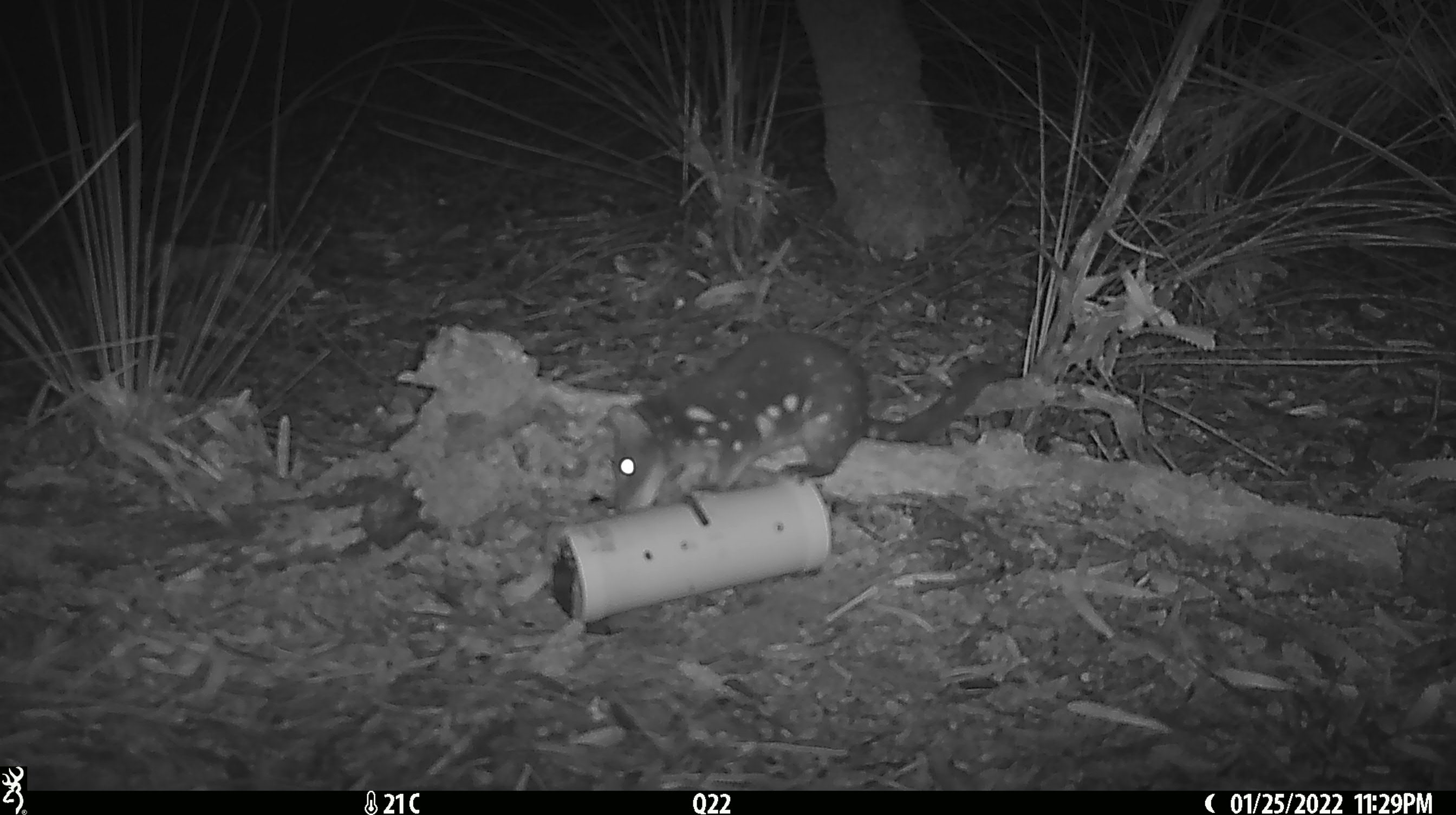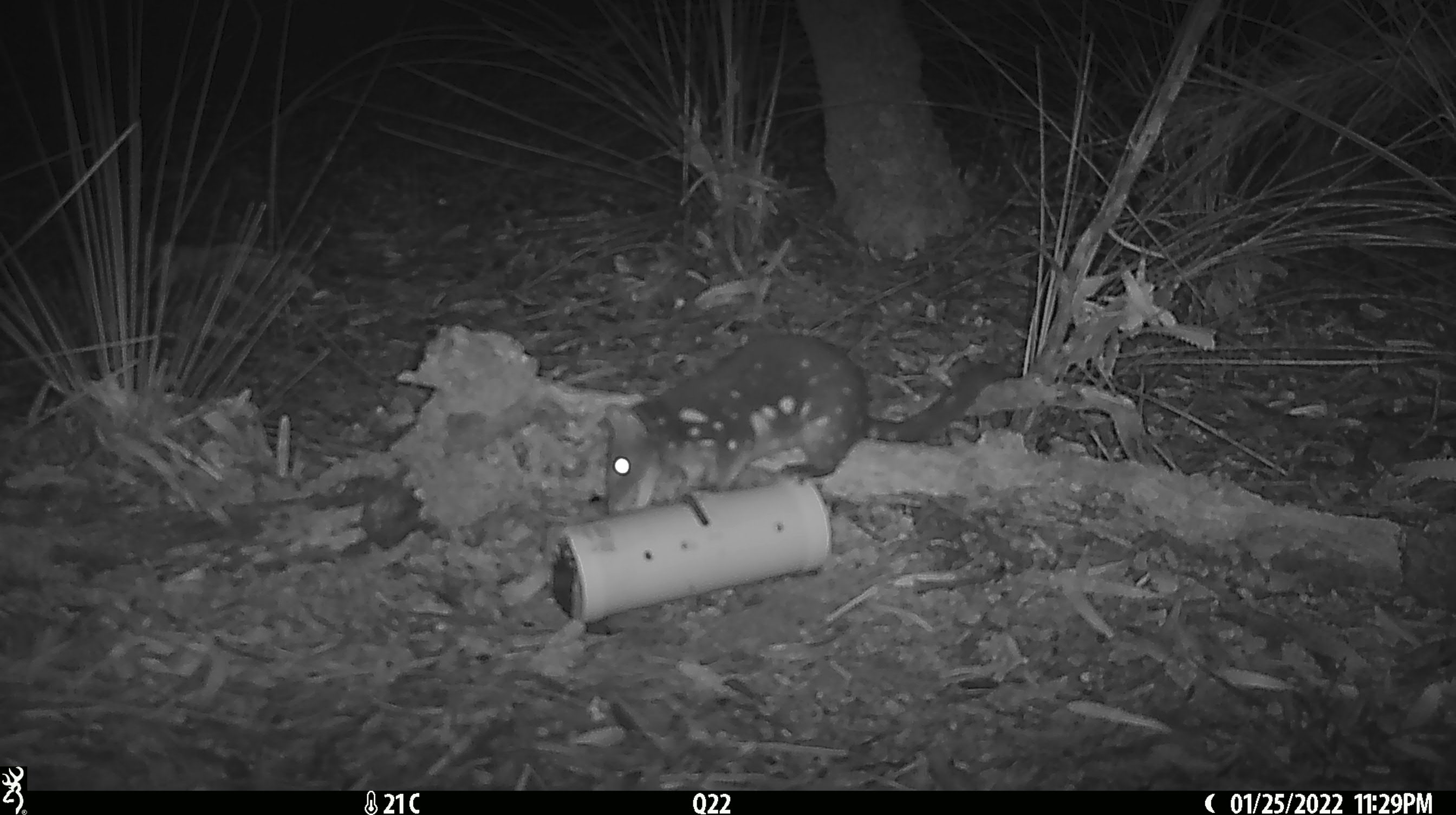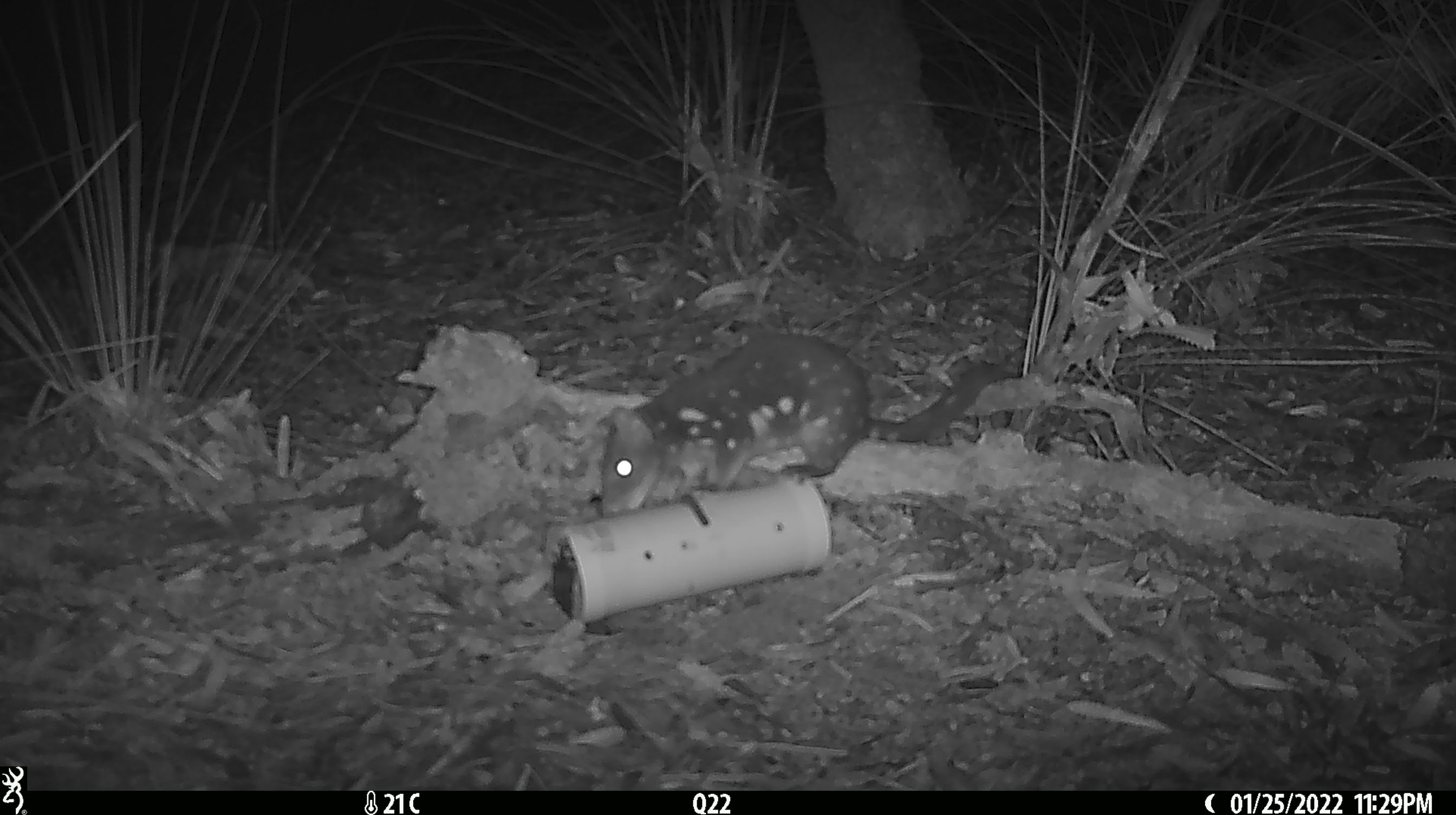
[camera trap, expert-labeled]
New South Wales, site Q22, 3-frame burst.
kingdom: Animalia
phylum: Chordata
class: Mammalia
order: Dasyuromorphia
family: Dasyuridae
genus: Dasyurus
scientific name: Dasyurus maculatus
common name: spotted-tailed quoll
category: quoll